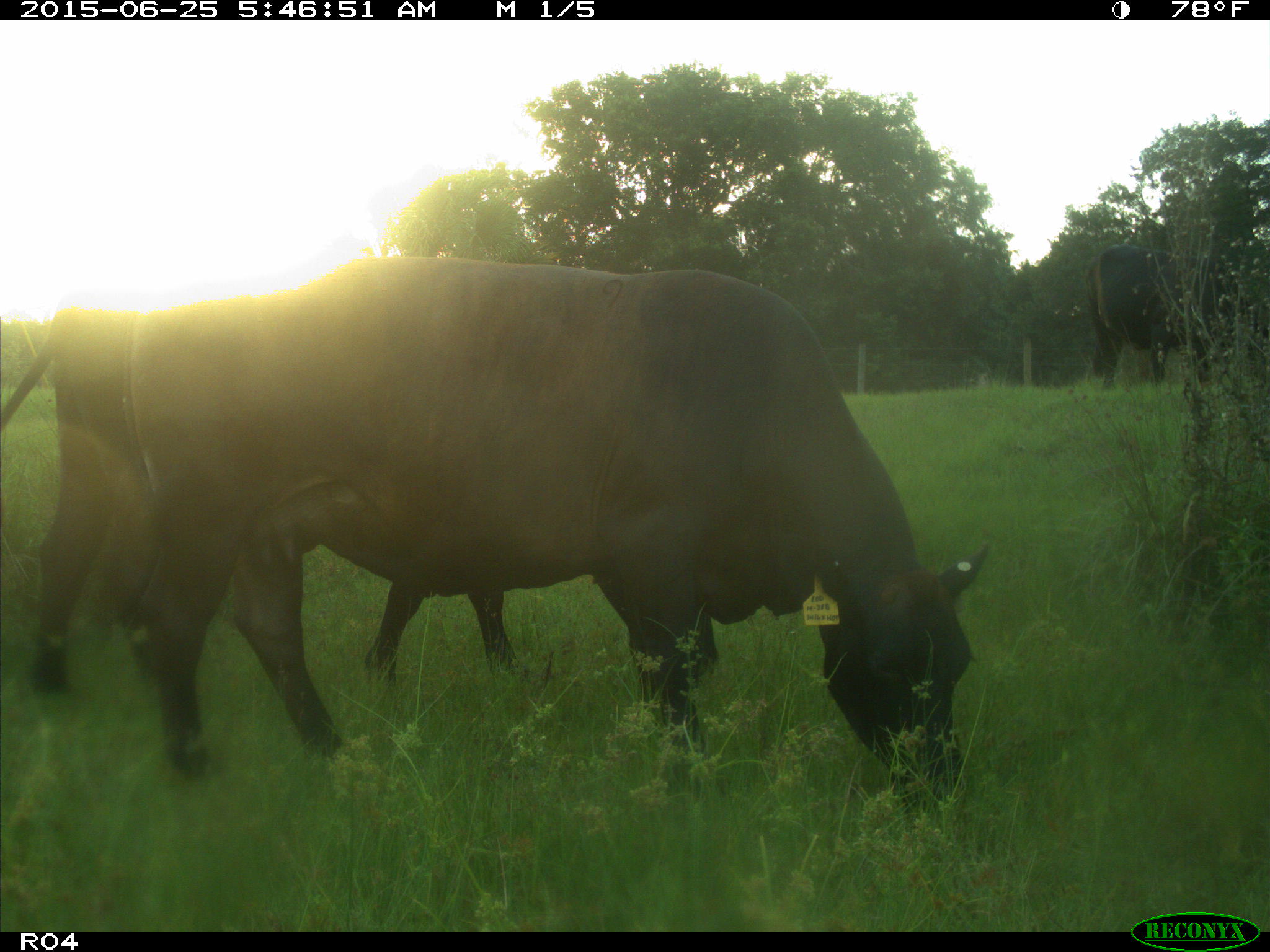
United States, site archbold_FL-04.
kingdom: Animalia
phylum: Chordata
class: Mammalia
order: Artiodactyla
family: Bovidae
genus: Bos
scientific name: Bos taurus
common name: domestic cow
Bos taurus (domestic cow).